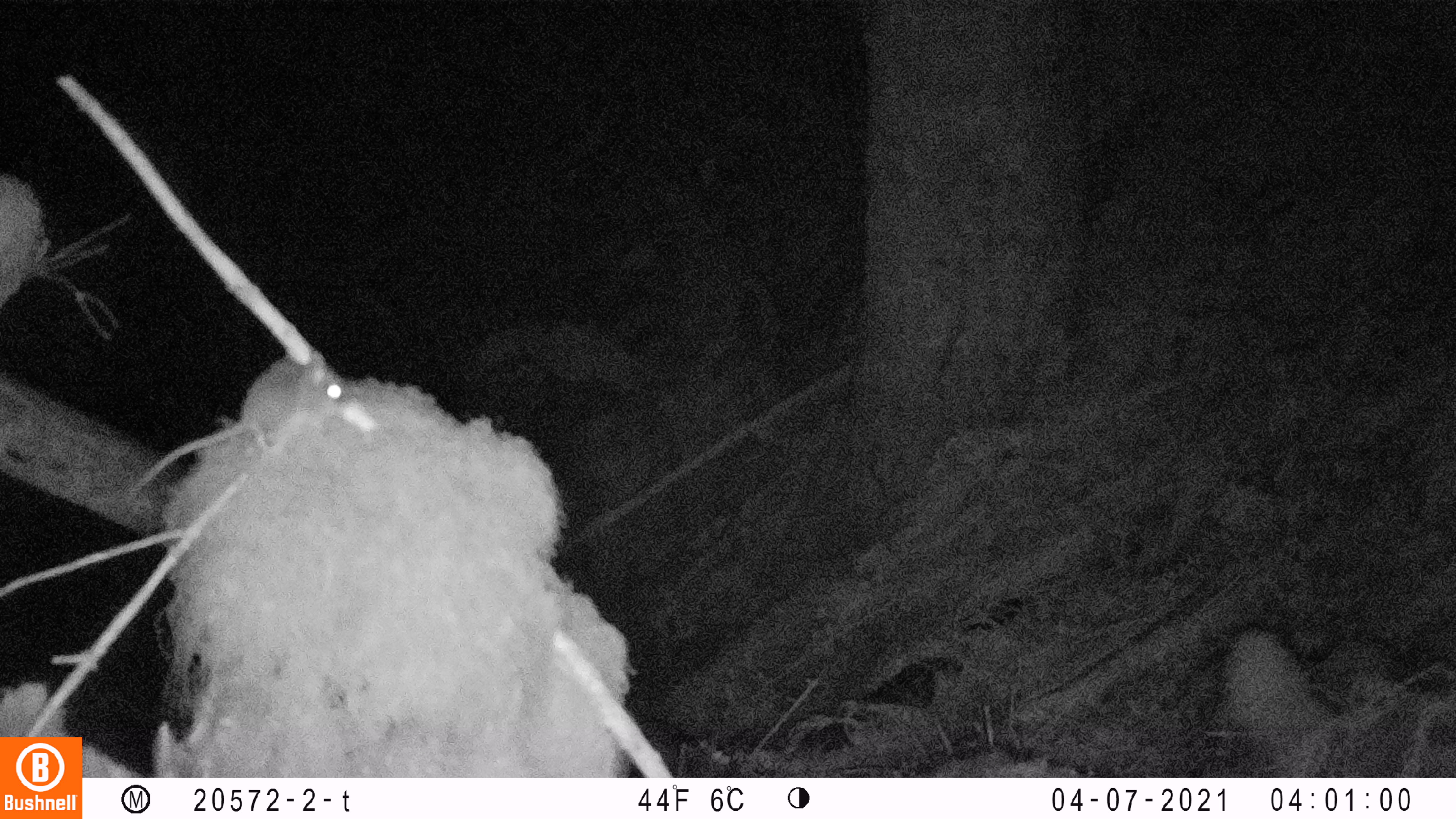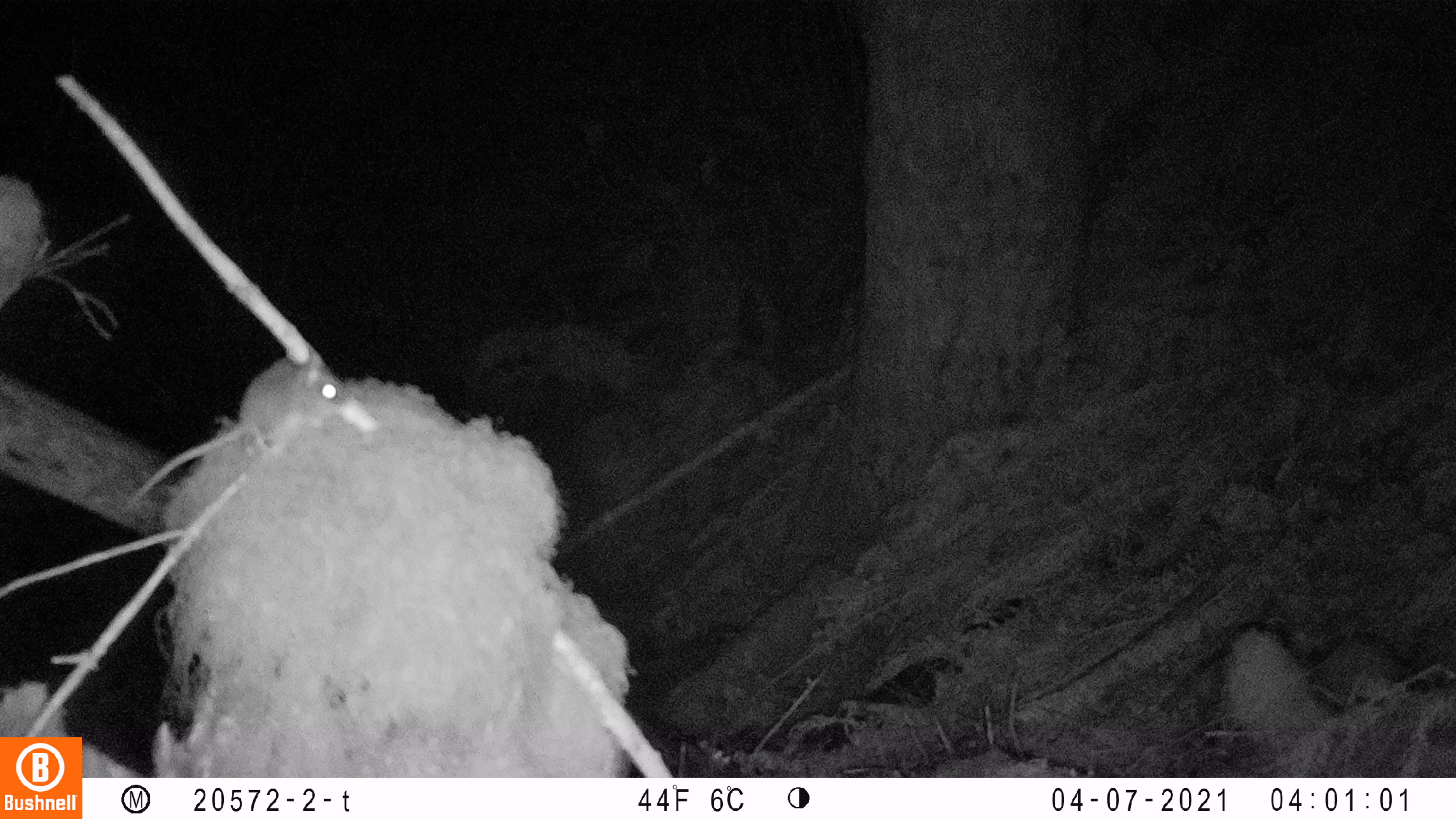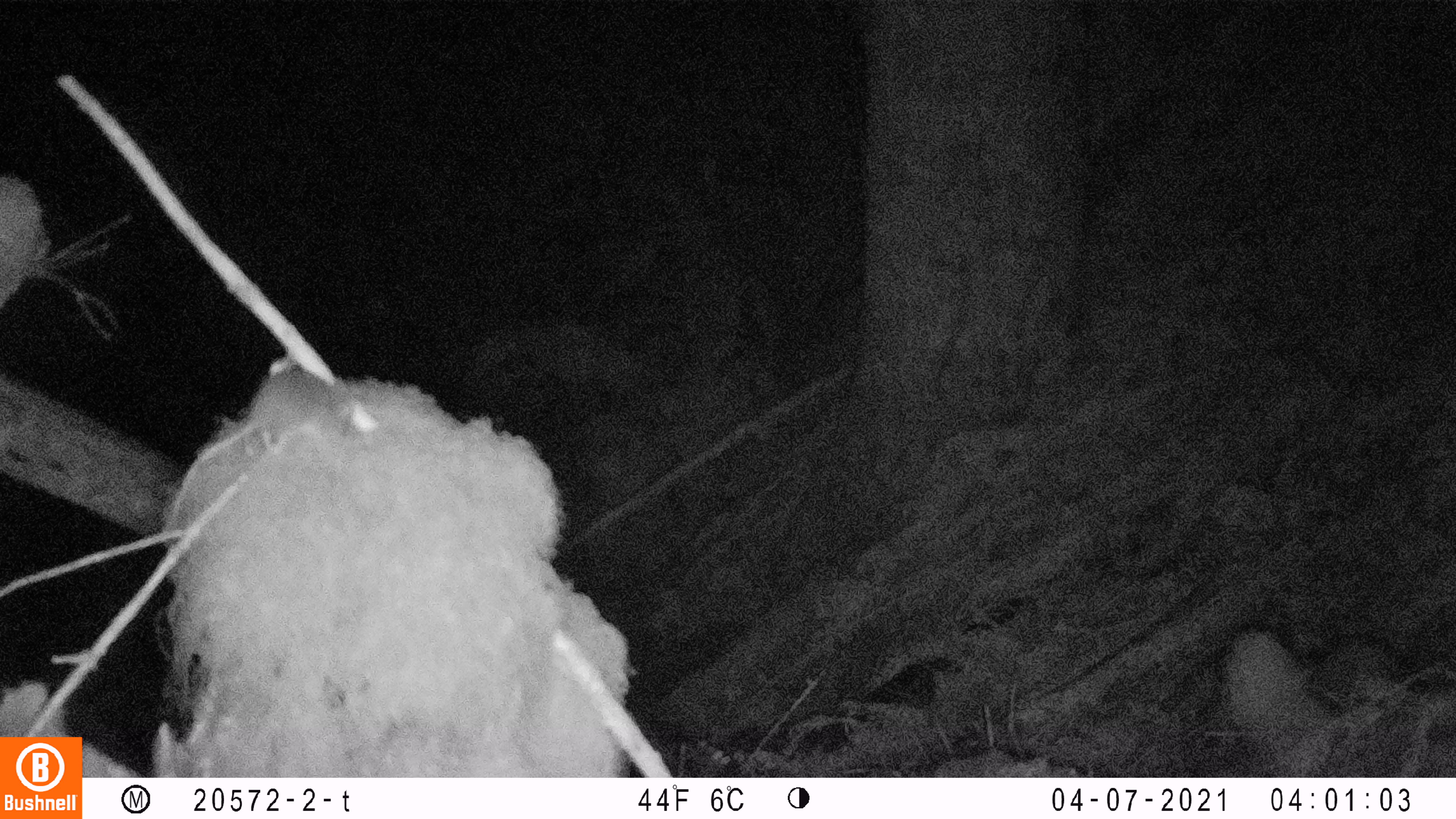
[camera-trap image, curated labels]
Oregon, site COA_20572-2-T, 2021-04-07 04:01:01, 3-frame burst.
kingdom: Animalia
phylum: Chordata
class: Mammalia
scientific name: Mammalia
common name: small mammal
Small mammal (Mammalia).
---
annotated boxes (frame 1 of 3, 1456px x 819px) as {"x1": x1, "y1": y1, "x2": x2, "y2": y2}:
small mammal: {"x1": 123, "y1": 348, "x2": 362, "y2": 505}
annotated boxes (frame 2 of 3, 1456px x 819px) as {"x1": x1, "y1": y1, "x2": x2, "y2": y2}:
small mammal: {"x1": 121, "y1": 344, "x2": 361, "y2": 507}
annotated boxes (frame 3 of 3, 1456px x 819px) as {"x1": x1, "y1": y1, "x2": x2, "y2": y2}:
small mammal: {"x1": 165, "y1": 364, "x2": 363, "y2": 524}